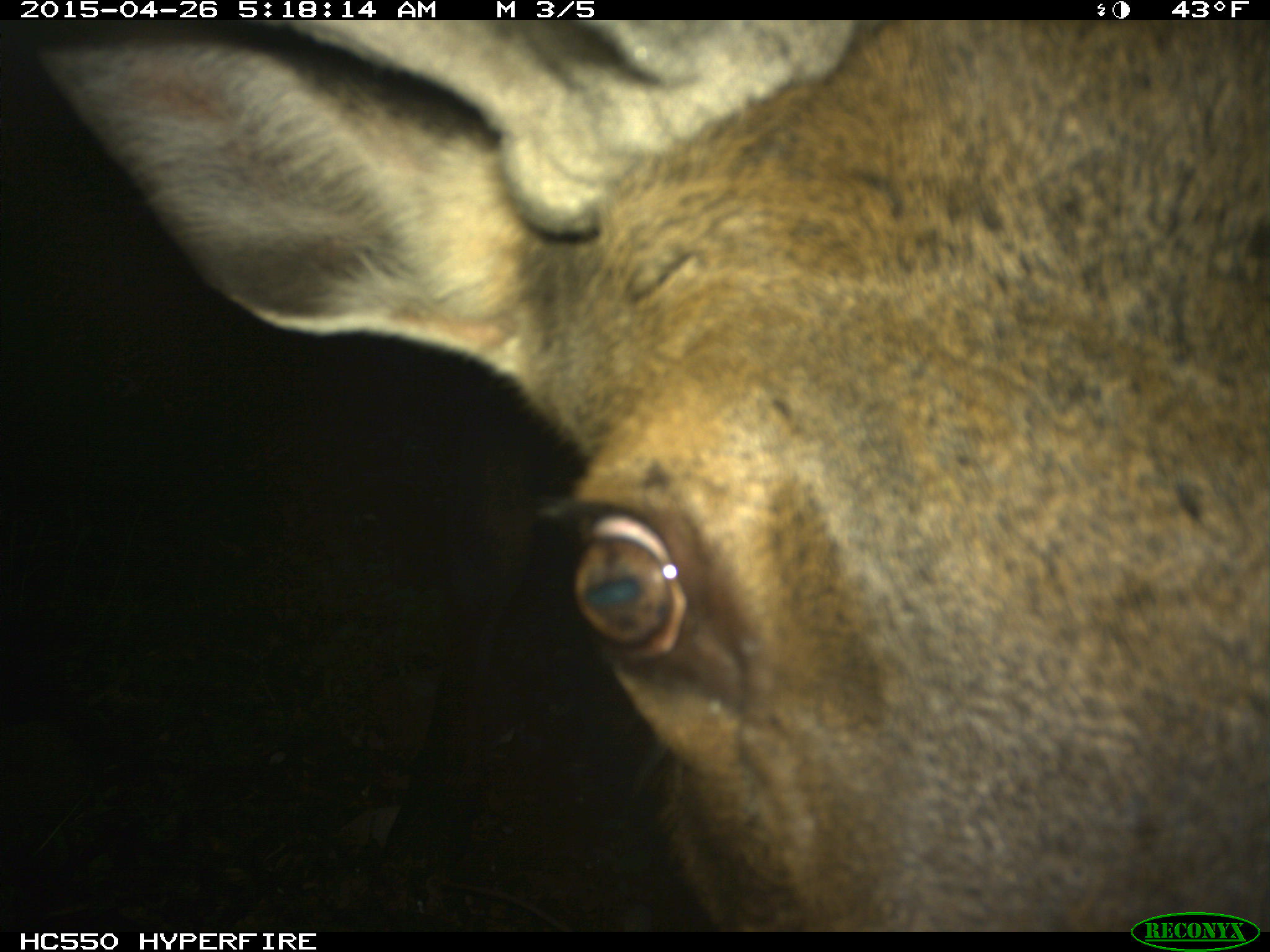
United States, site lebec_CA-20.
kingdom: Animalia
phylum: Chordata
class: Mammalia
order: Artiodactyla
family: Cervidae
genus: Cervus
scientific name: Cervus canadensis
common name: elk